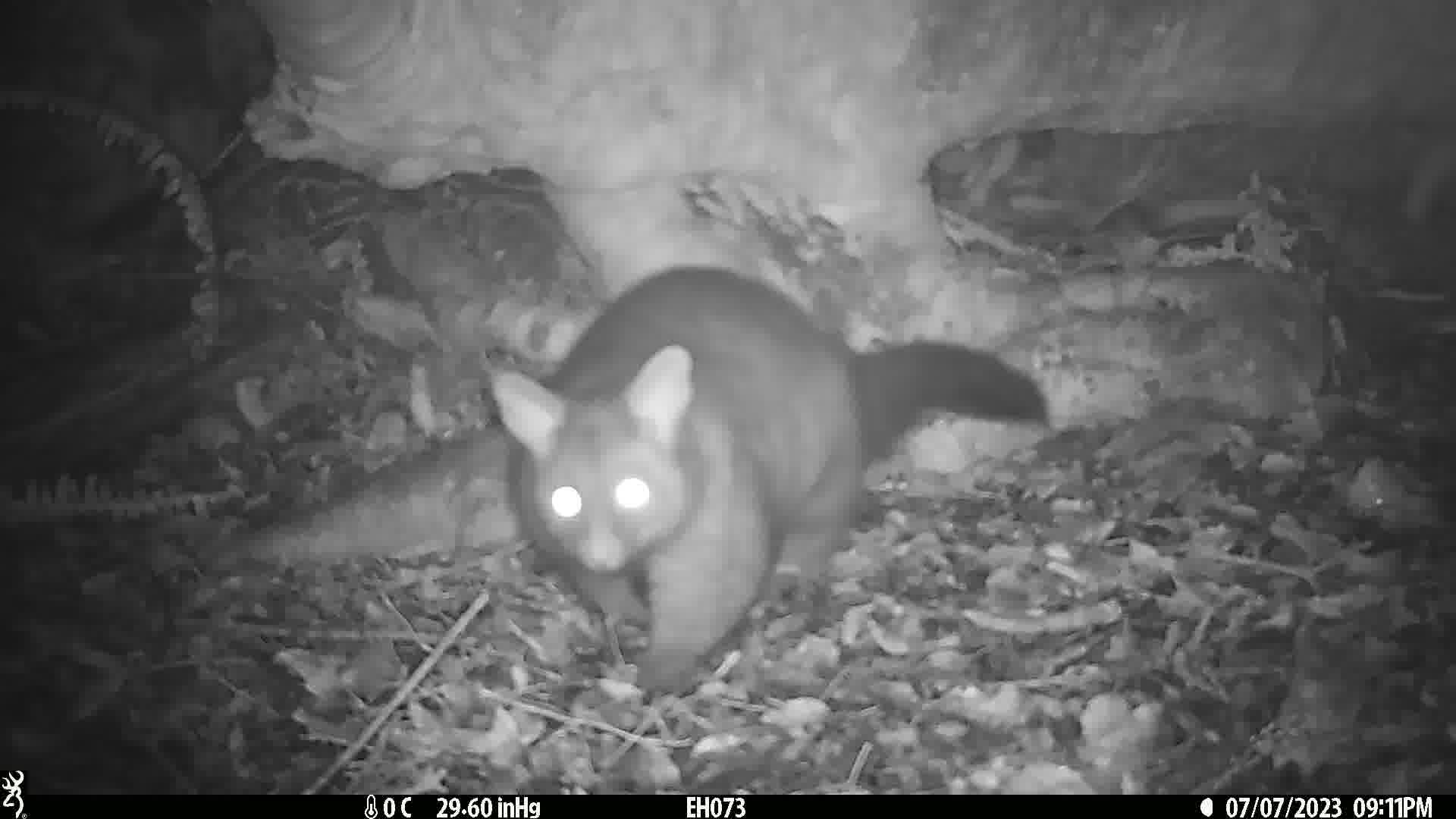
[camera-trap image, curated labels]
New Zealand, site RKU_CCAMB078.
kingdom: Animalia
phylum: Chordata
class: Mammalia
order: Diprotodontia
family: Phalangeridae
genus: Trichosurus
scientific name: Trichosurus vulpecula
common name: common brushtail possum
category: possum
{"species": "possum (common brushtail possum) (Trichosurus vulpecula)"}